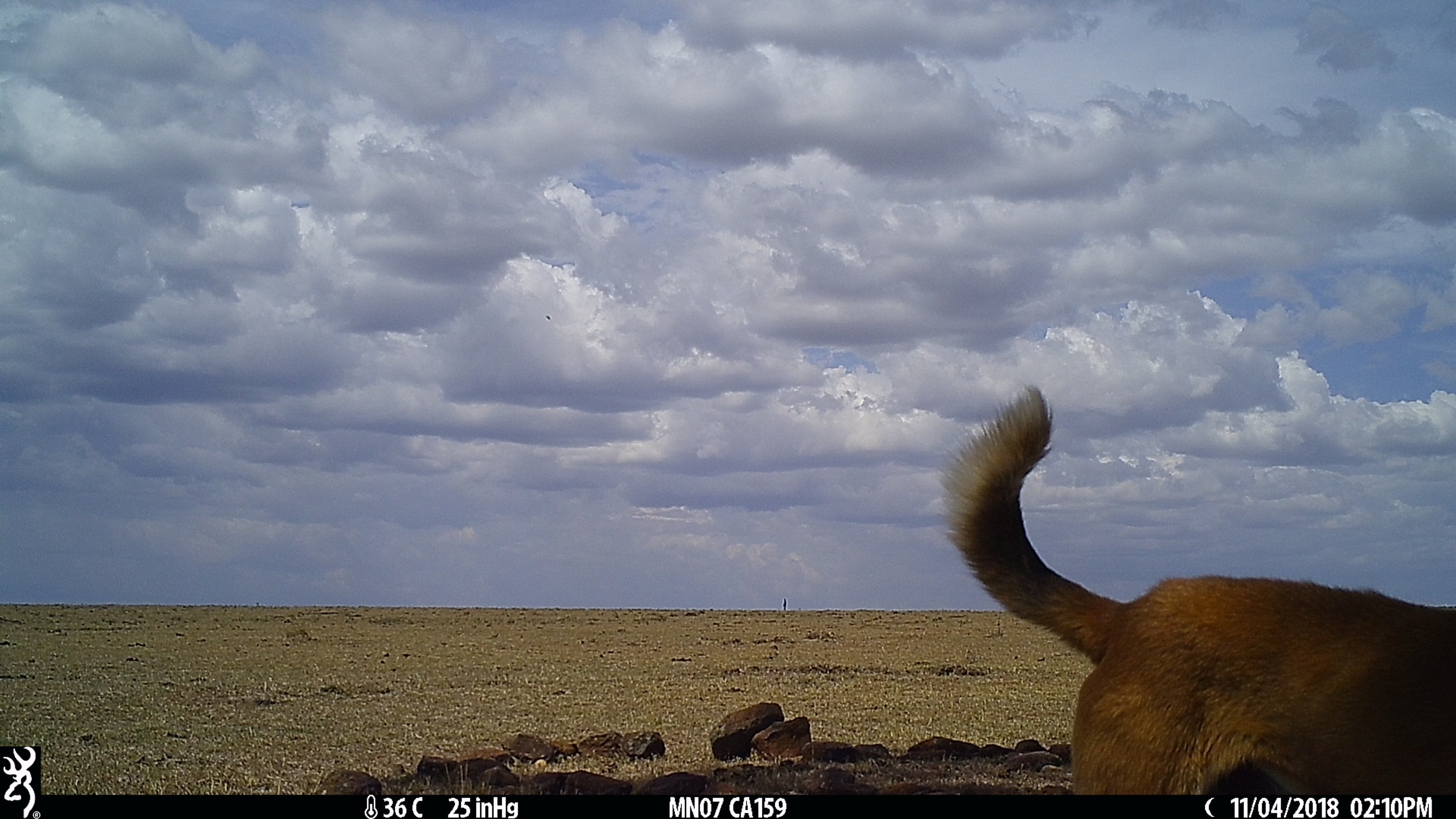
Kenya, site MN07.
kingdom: Animalia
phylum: Chordata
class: Mammalia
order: Carnivora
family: Canidae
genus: Canis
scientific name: Canis familiaris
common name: domestic dog